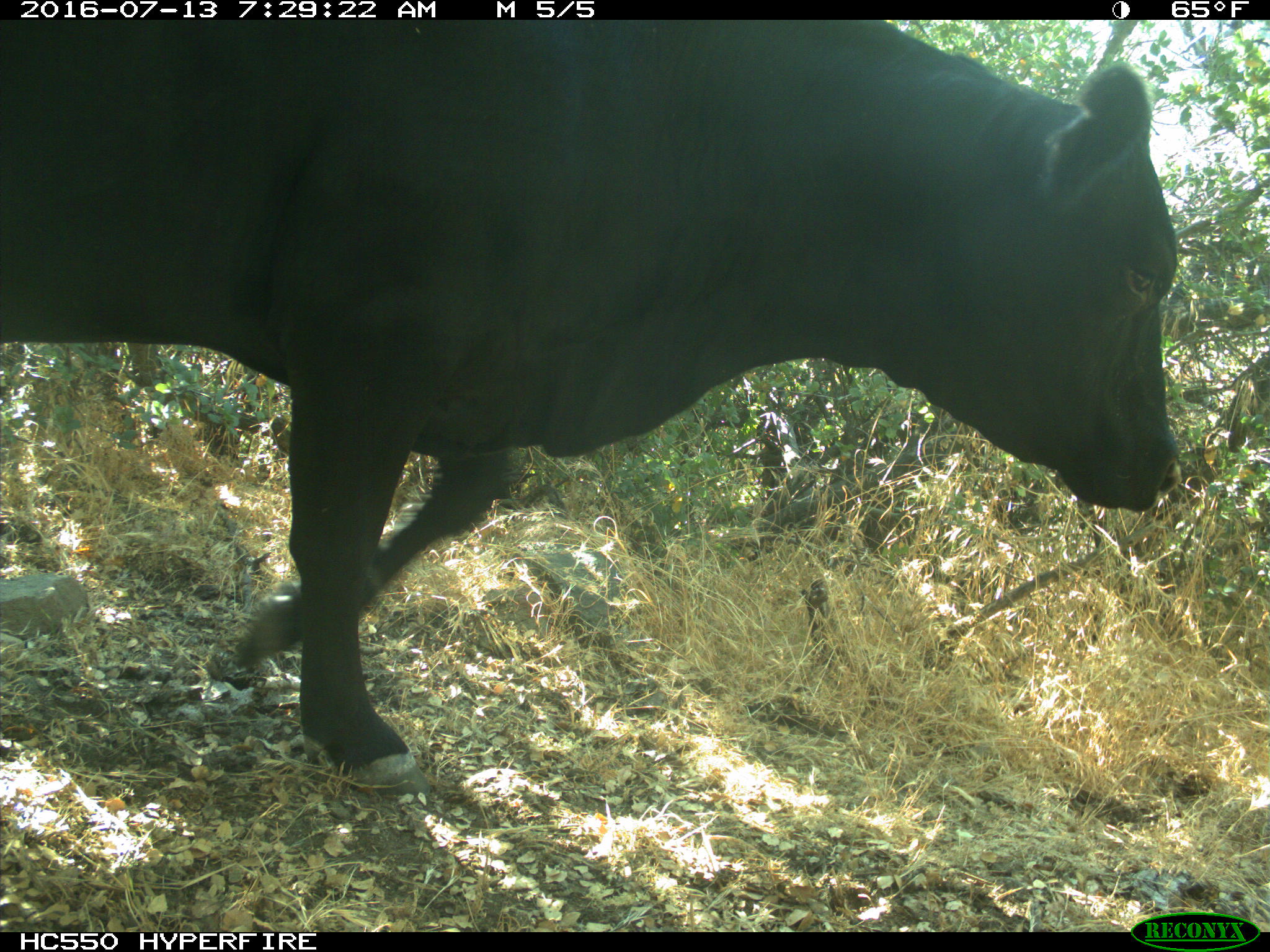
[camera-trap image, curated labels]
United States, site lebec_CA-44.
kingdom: Animalia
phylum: Chordata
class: Mammalia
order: Artiodactyla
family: Bovidae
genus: Bos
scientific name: Bos taurus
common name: domestic cow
Bos taurus (domestic cow).